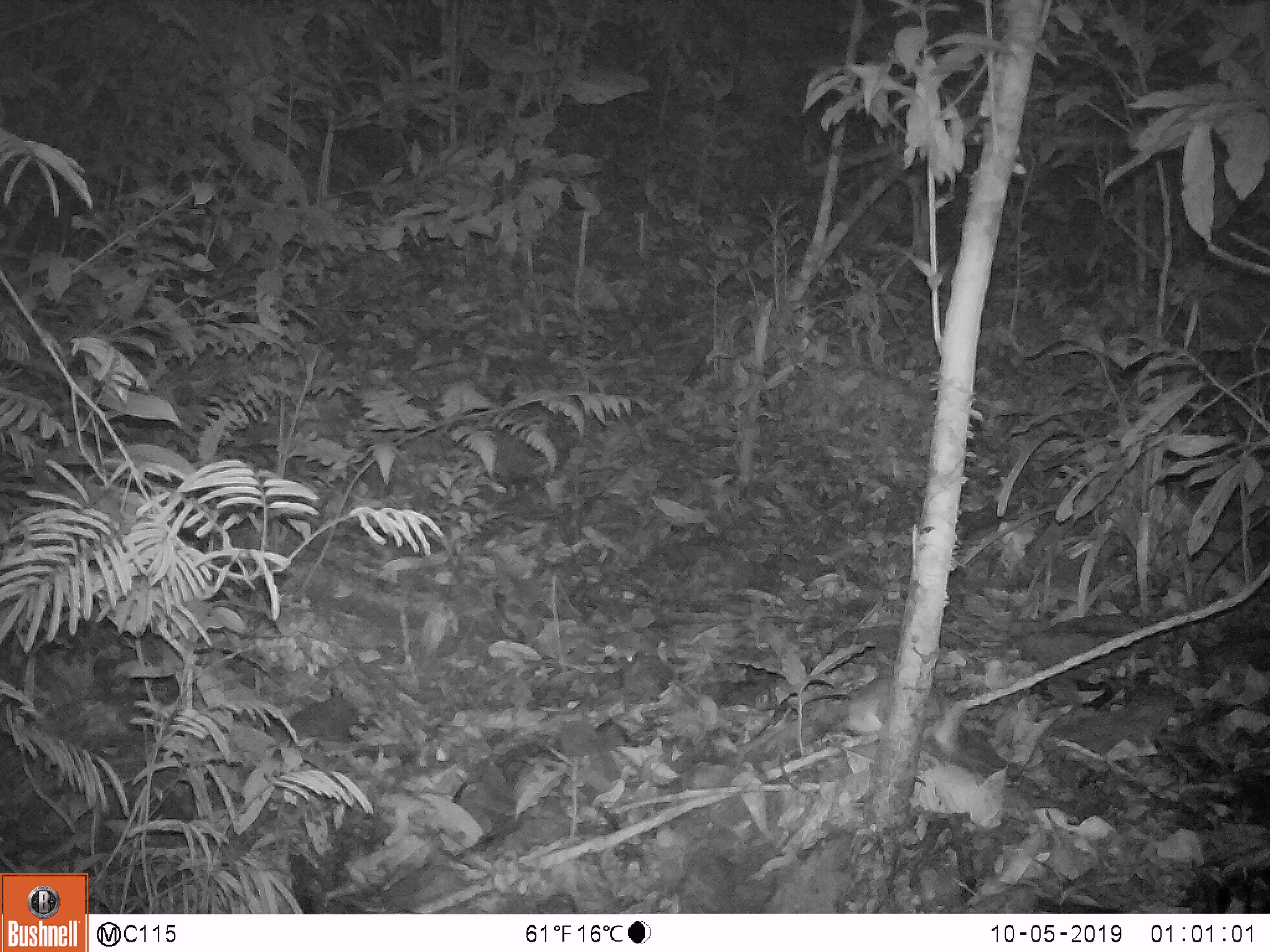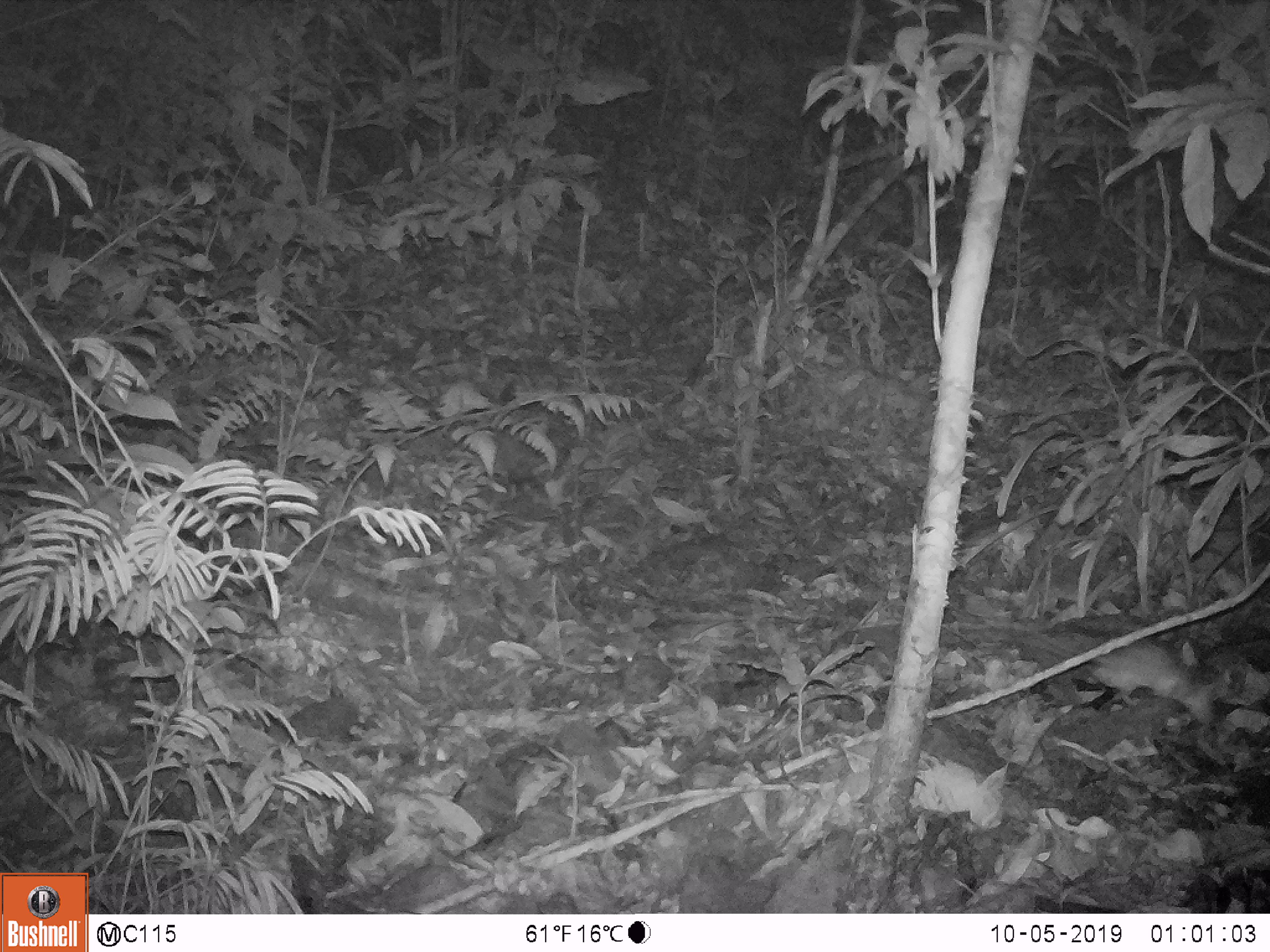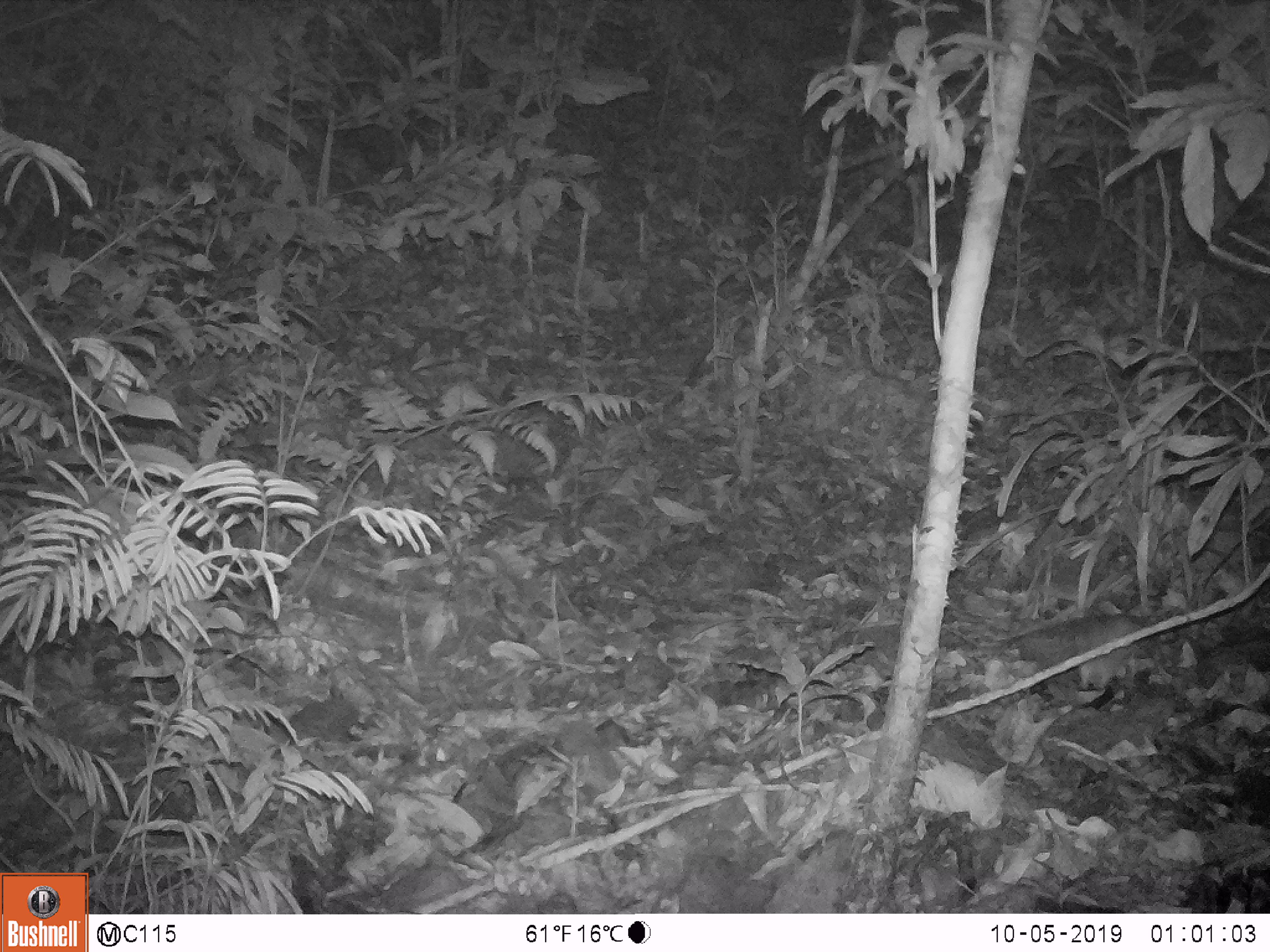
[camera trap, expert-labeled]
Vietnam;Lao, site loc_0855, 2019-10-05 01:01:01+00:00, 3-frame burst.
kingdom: Animalia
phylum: Chordata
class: Mammalia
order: Rodentia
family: Muridae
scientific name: Muridae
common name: old-world mice and rats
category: unidentified murid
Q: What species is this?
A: Unidentified murid (old-world mice and rats) (Muridae).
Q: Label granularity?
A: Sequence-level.